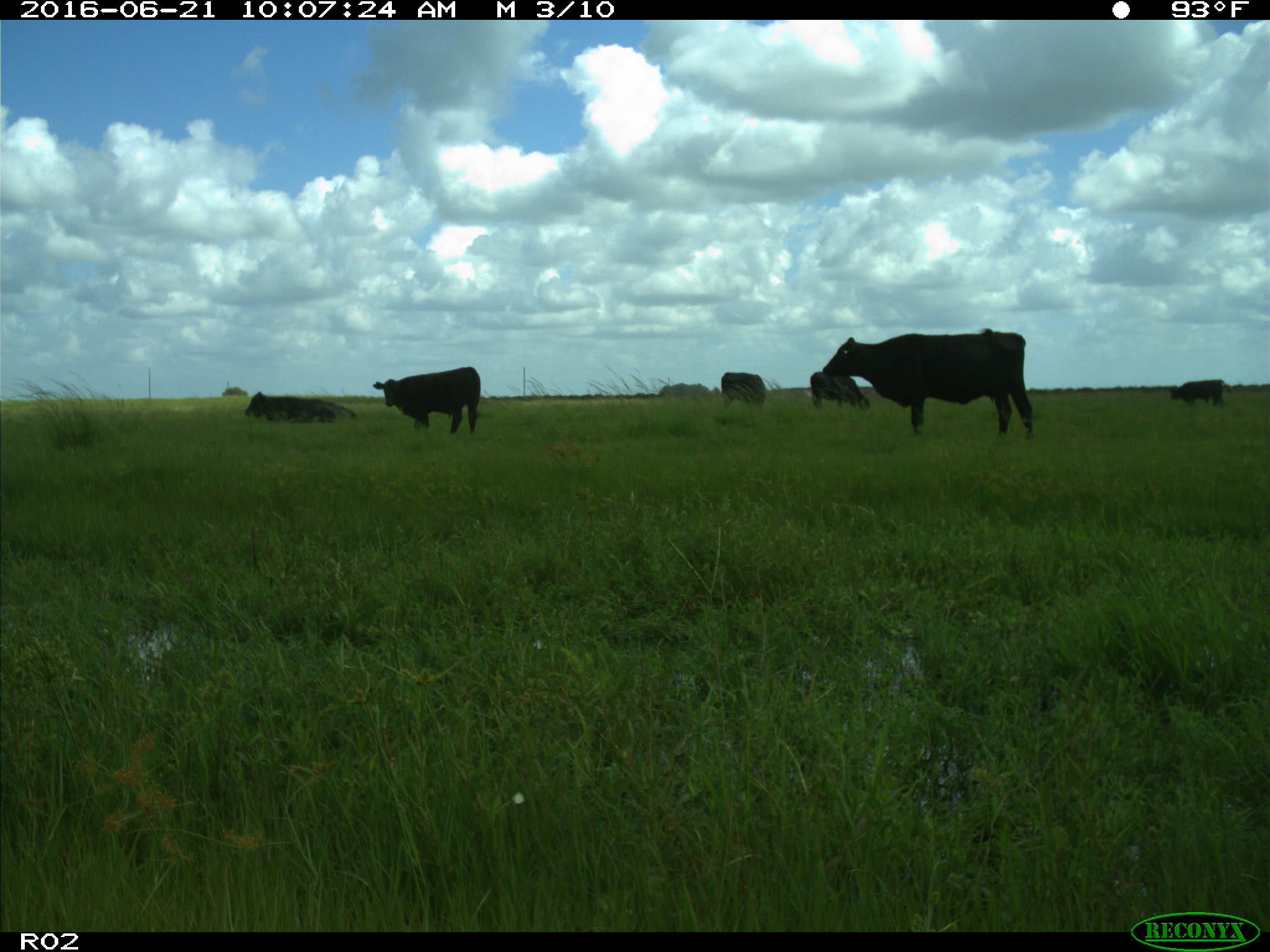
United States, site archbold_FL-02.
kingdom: Animalia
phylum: Chordata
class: Mammalia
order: Artiodactyla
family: Bovidae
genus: Bos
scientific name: Bos taurus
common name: domestic cow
Bos taurus (domestic cow).